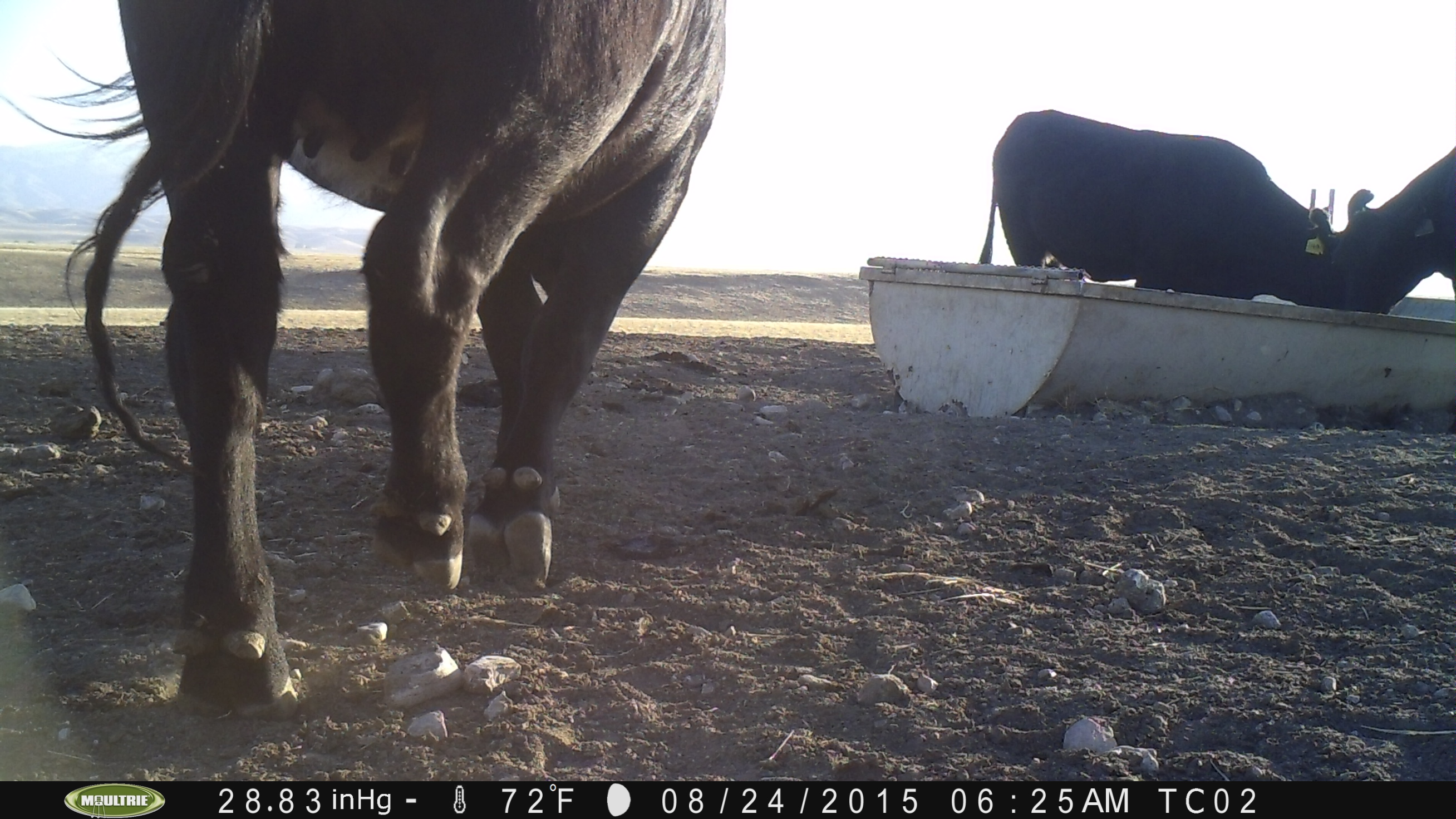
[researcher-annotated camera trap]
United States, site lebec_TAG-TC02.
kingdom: Animalia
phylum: Chordata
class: Mammalia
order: Artiodactyla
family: Bovidae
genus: Bos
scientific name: Bos taurus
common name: domestic cow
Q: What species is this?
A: Bos taurus (domestic cow).